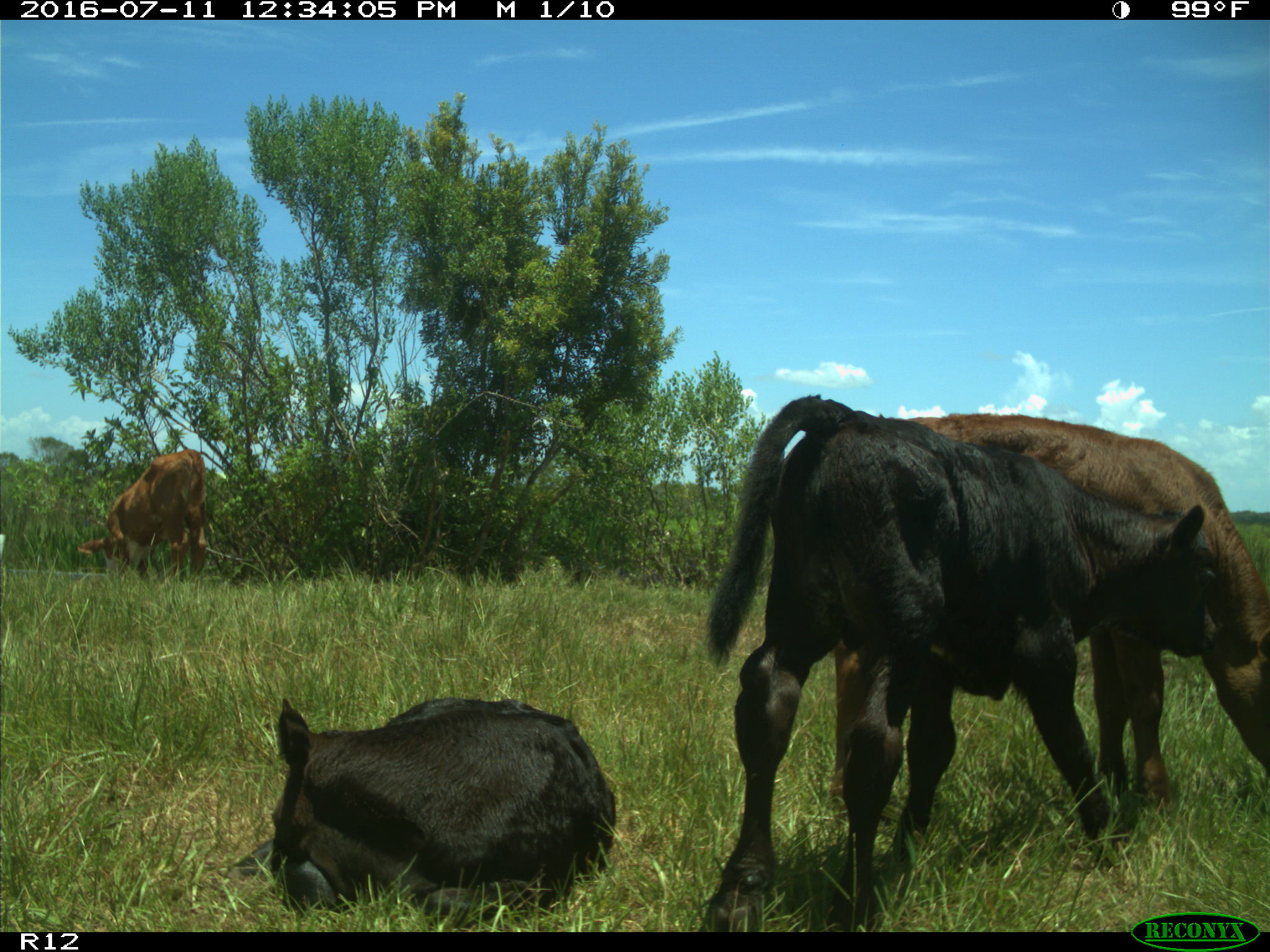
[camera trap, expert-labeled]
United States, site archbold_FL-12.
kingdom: Animalia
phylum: Chordata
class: Mammalia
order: Artiodactyla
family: Bovidae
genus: Bos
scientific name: Bos taurus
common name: domestic cow